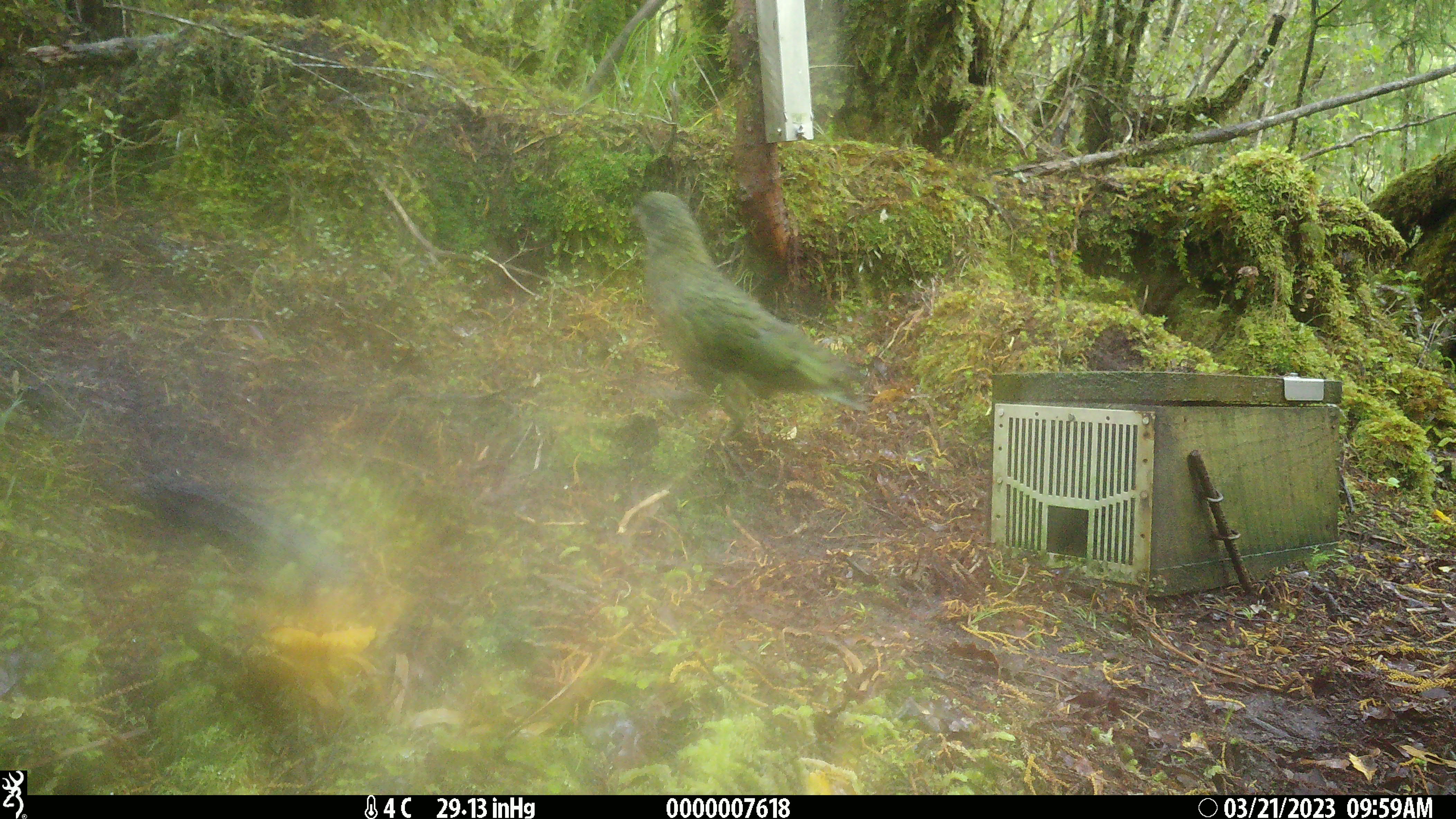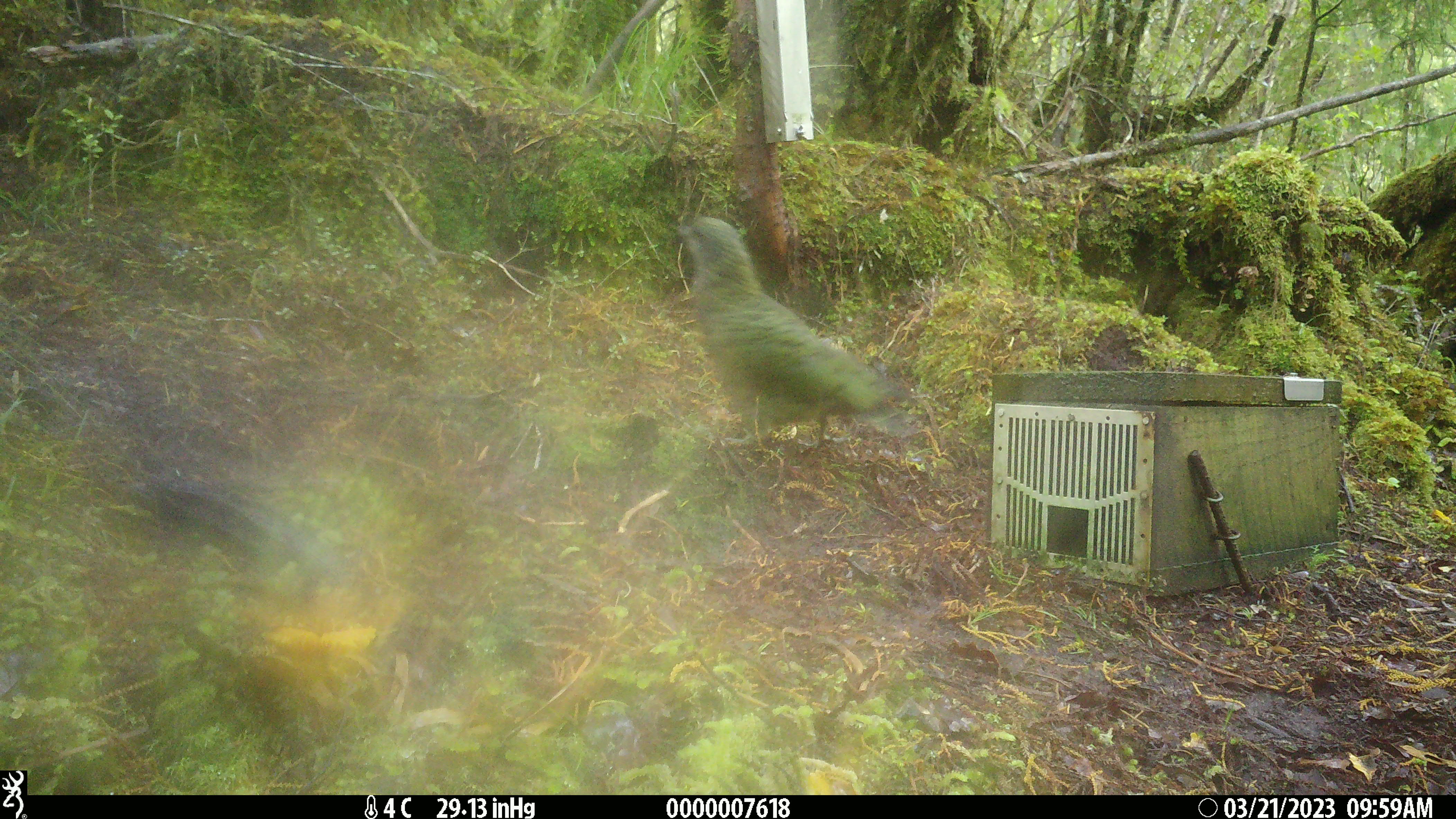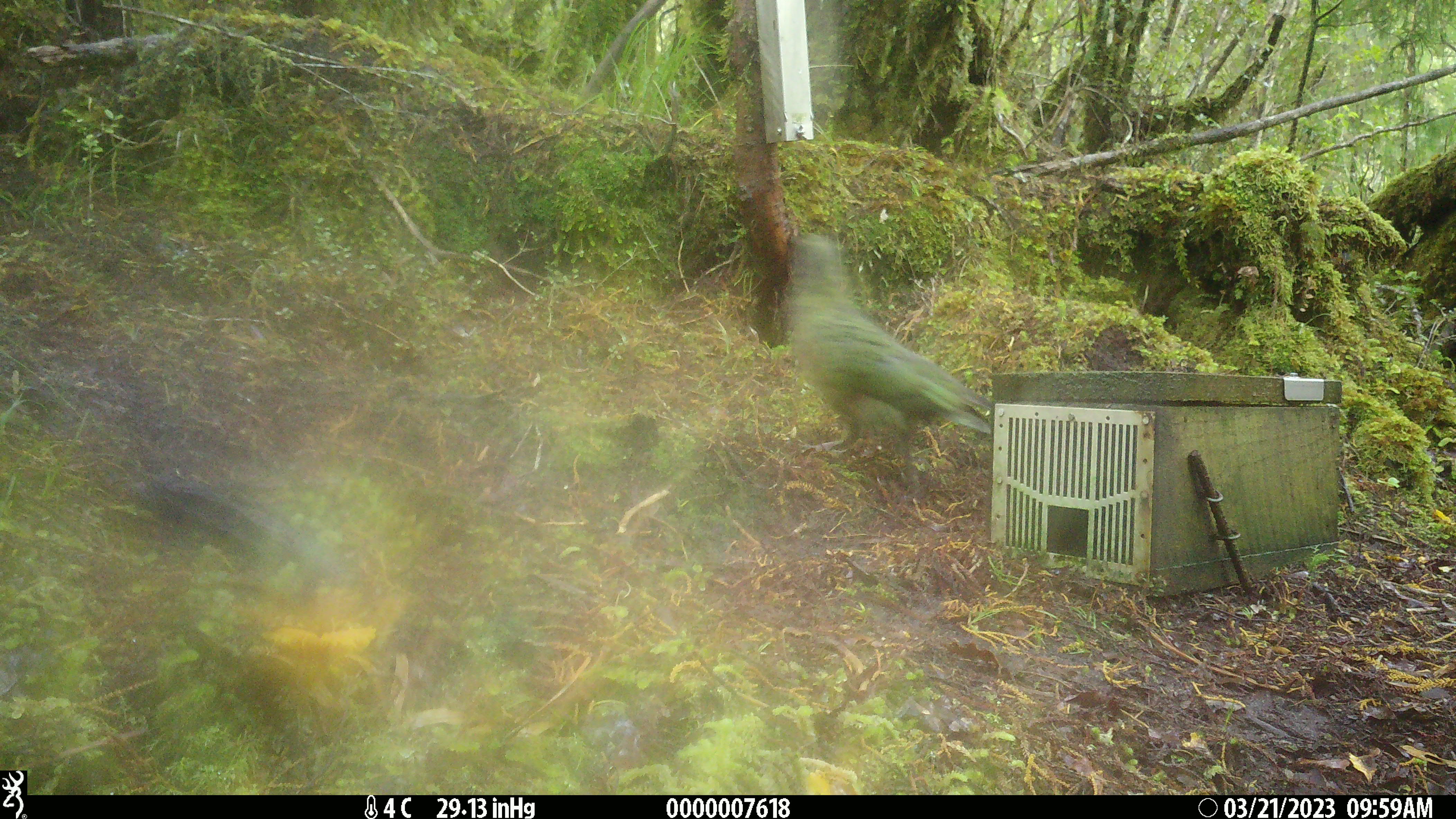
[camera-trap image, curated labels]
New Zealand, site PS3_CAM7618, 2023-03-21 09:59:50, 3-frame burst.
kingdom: Animalia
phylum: Chordata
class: Aves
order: Psittaciformes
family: Strigopidae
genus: Nestor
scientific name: Nestor notabilis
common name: kea